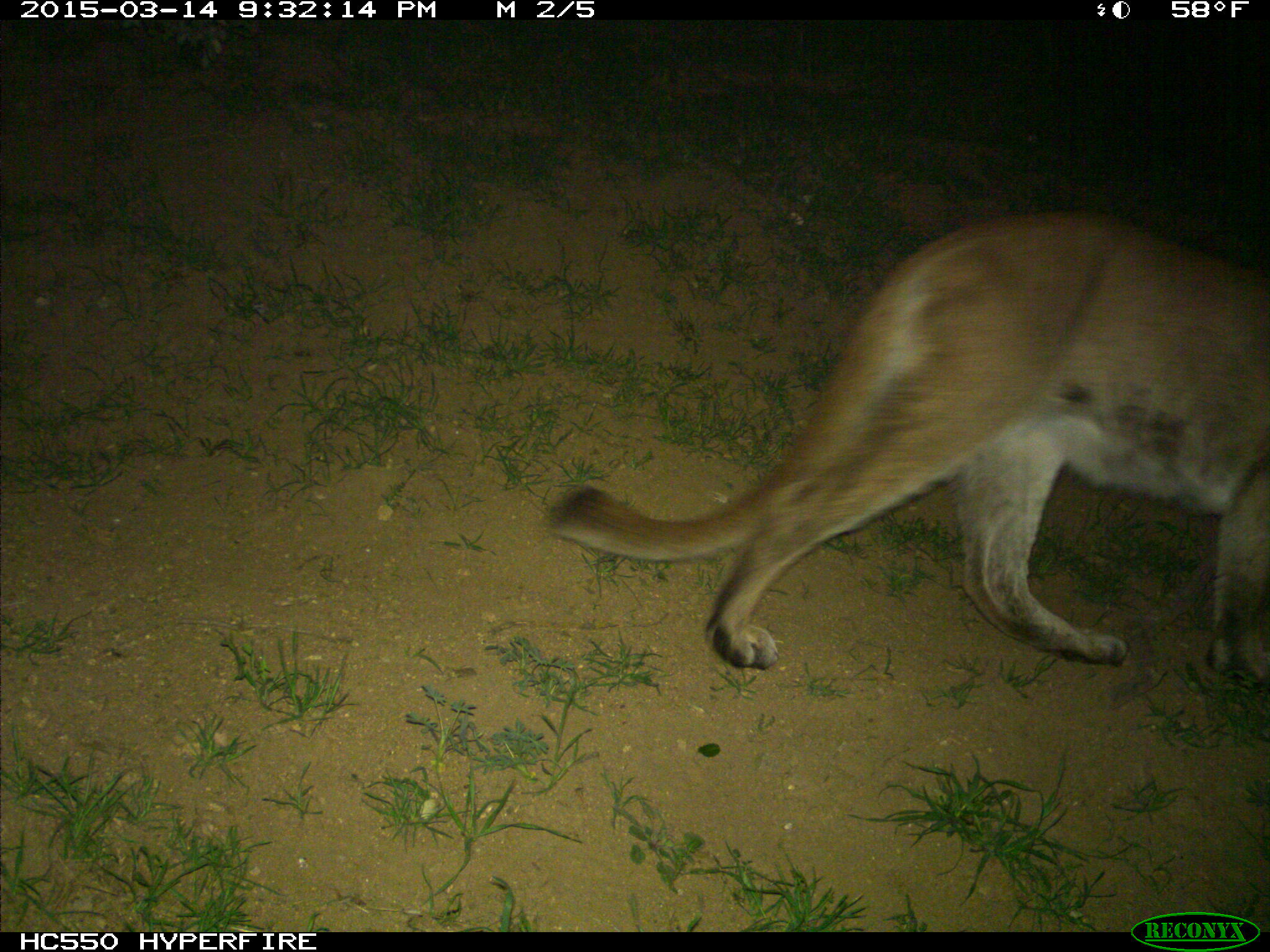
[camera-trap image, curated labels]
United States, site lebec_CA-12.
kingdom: Animalia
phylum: Chordata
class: Mammalia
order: Carnivora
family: Felidae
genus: Puma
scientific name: Puma concolor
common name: mountain lion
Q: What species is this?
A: Puma concolor (mountain lion).